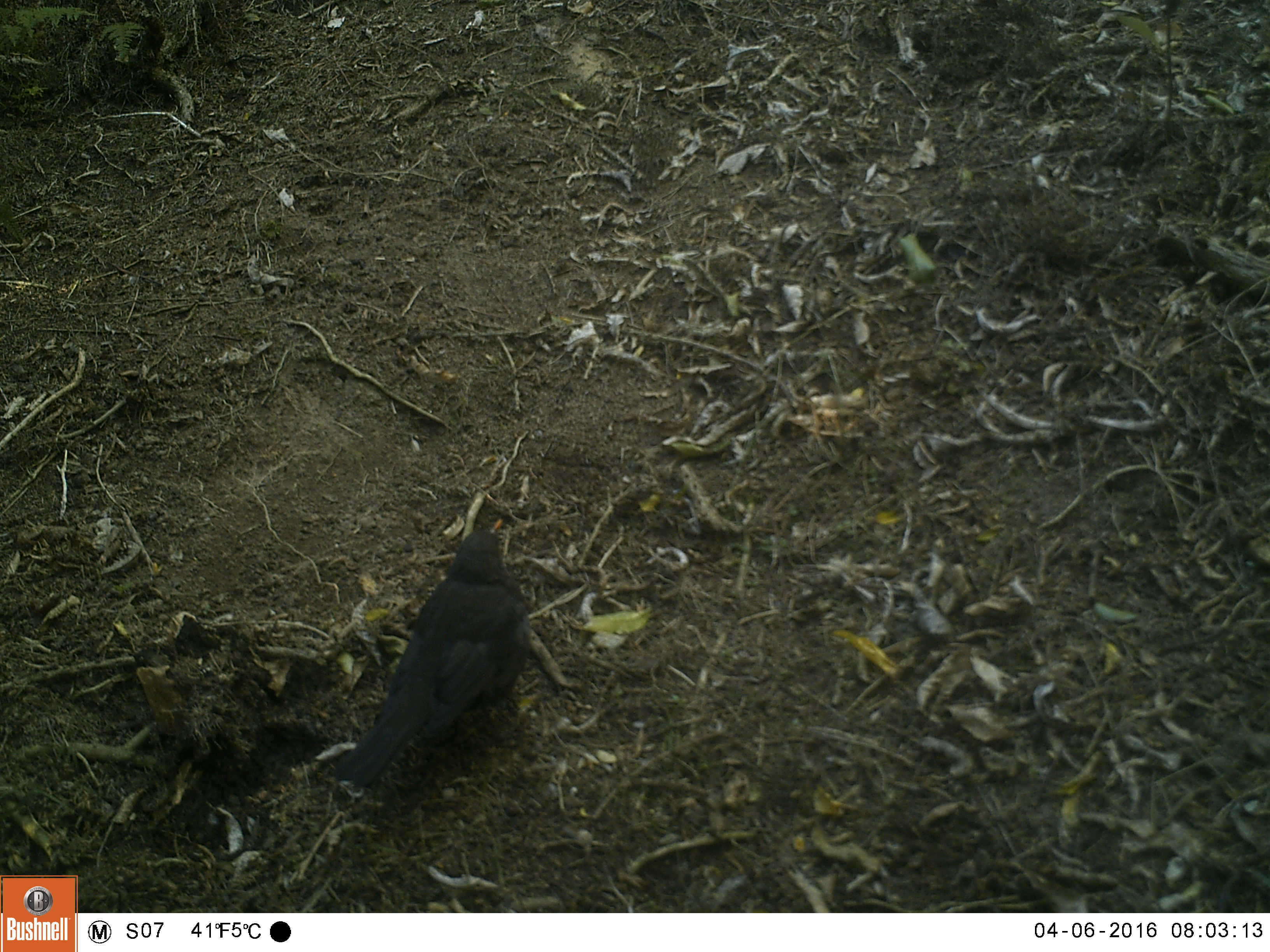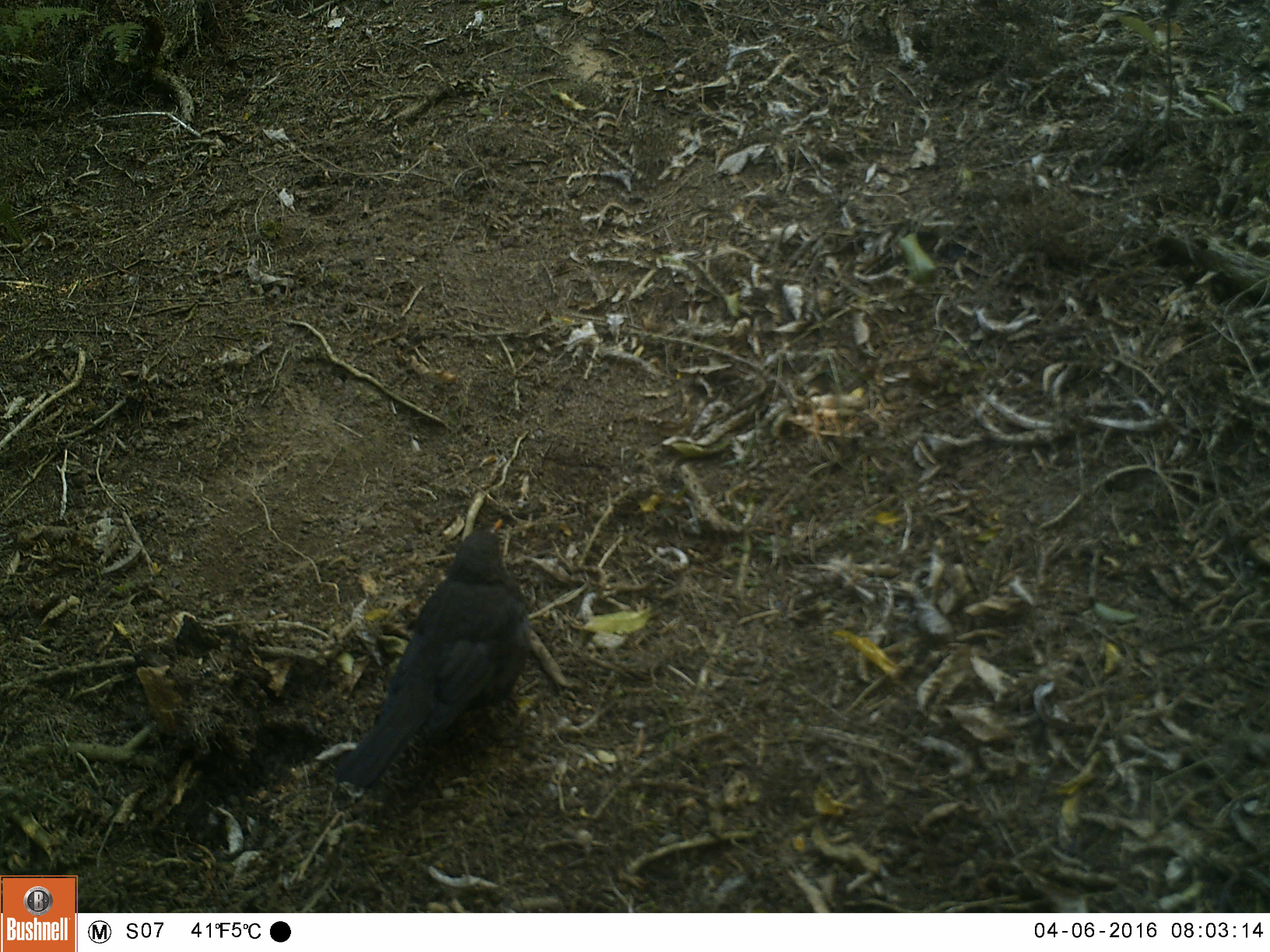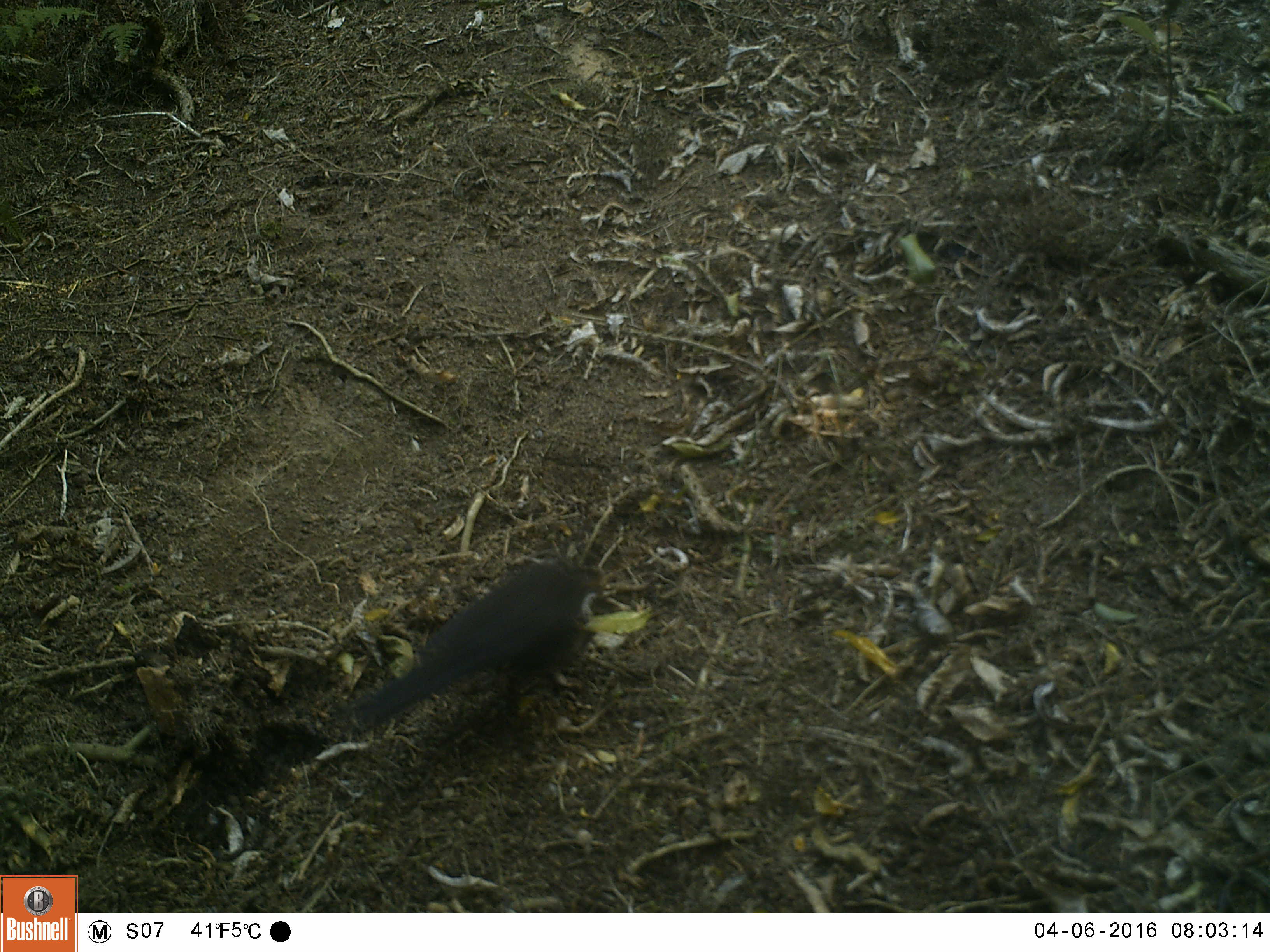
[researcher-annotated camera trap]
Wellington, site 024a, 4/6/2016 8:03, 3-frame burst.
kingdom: Animalia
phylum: Chordata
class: Aves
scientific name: Aves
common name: bird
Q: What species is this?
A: Bird (Aves).